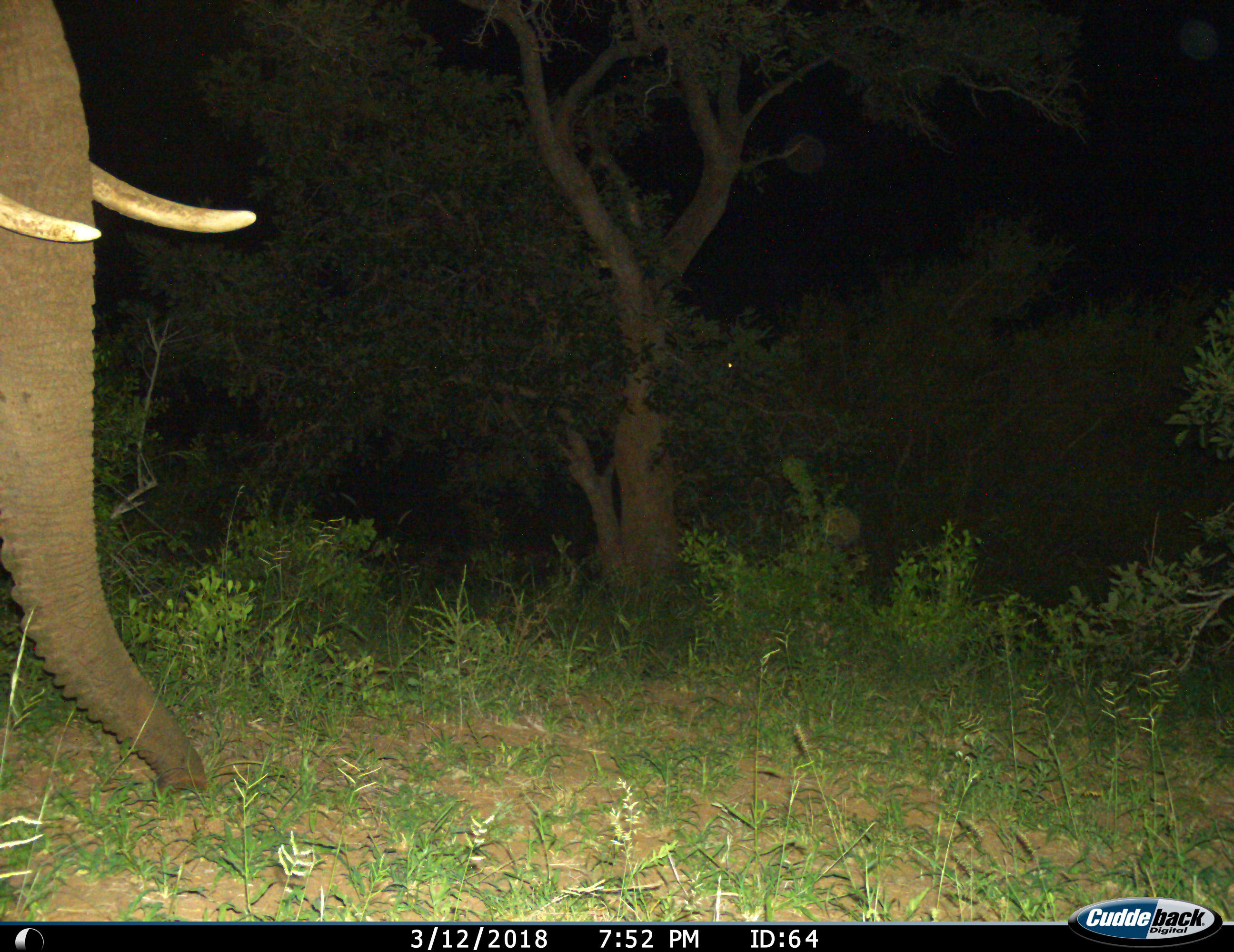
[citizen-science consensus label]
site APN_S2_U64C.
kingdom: Animalia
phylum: Chordata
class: Mammalia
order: Proboscidea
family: Elephantidae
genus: Loxodonta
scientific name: Loxodonta africana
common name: african bush elephant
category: elephant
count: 1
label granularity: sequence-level